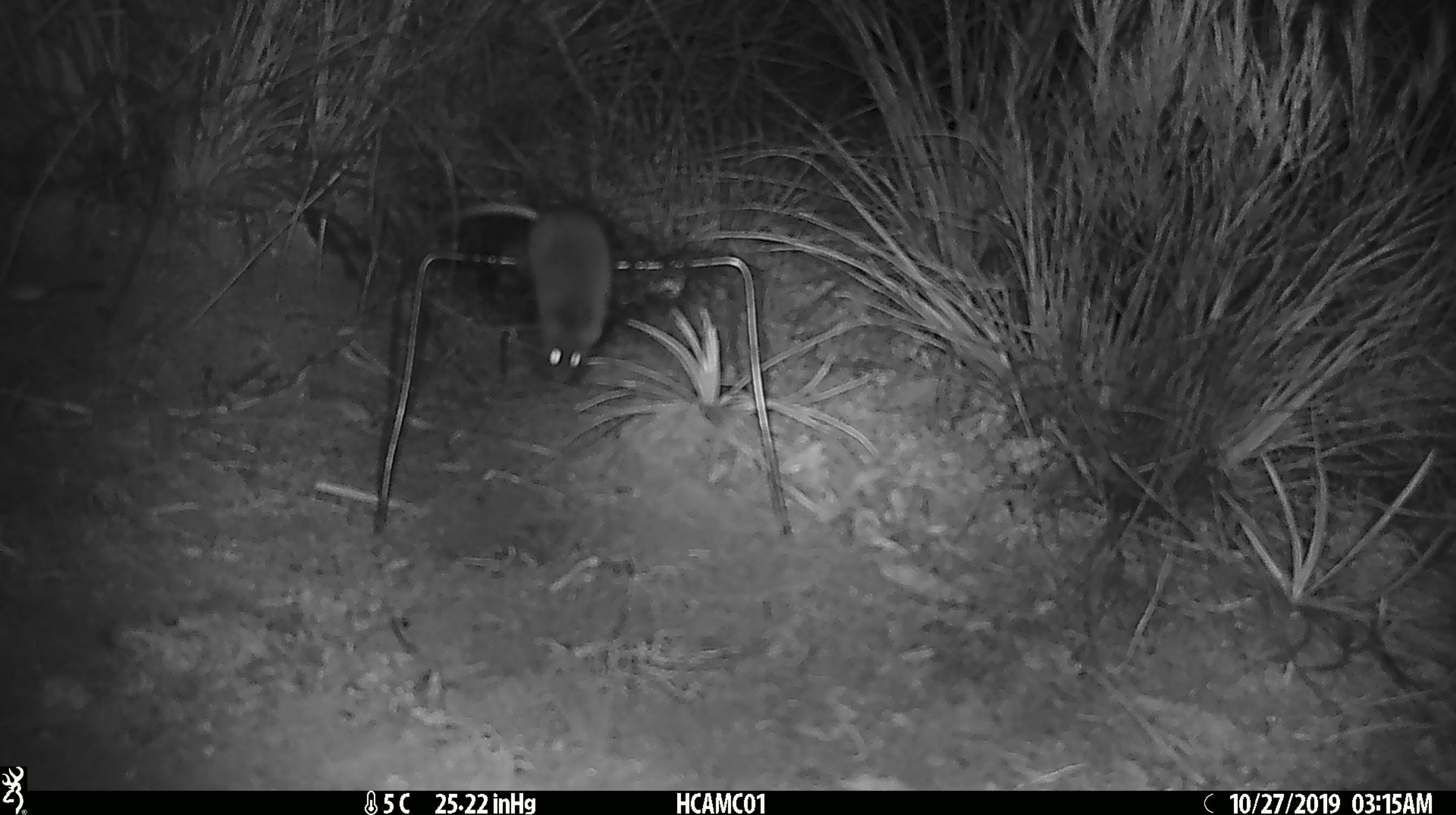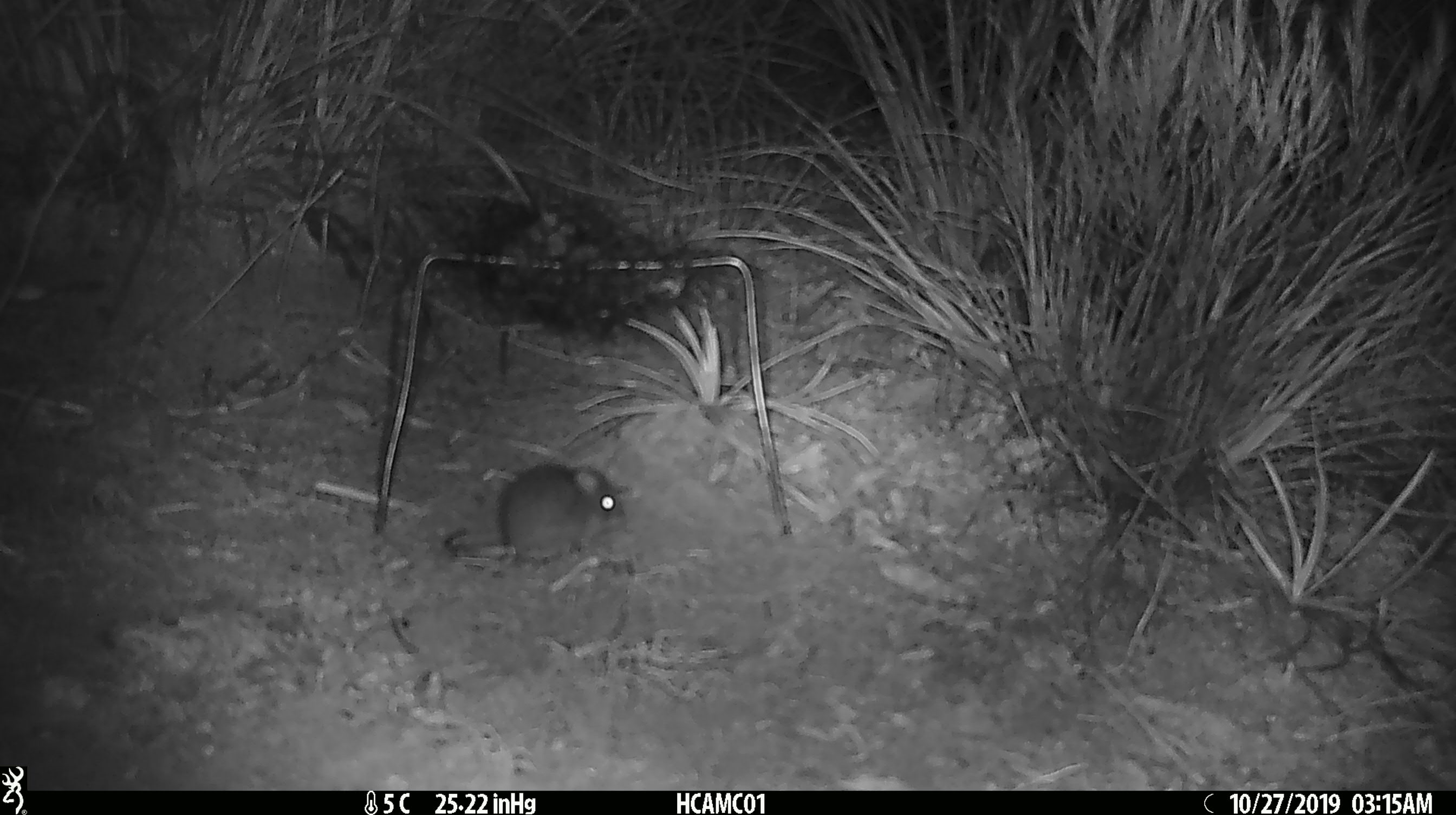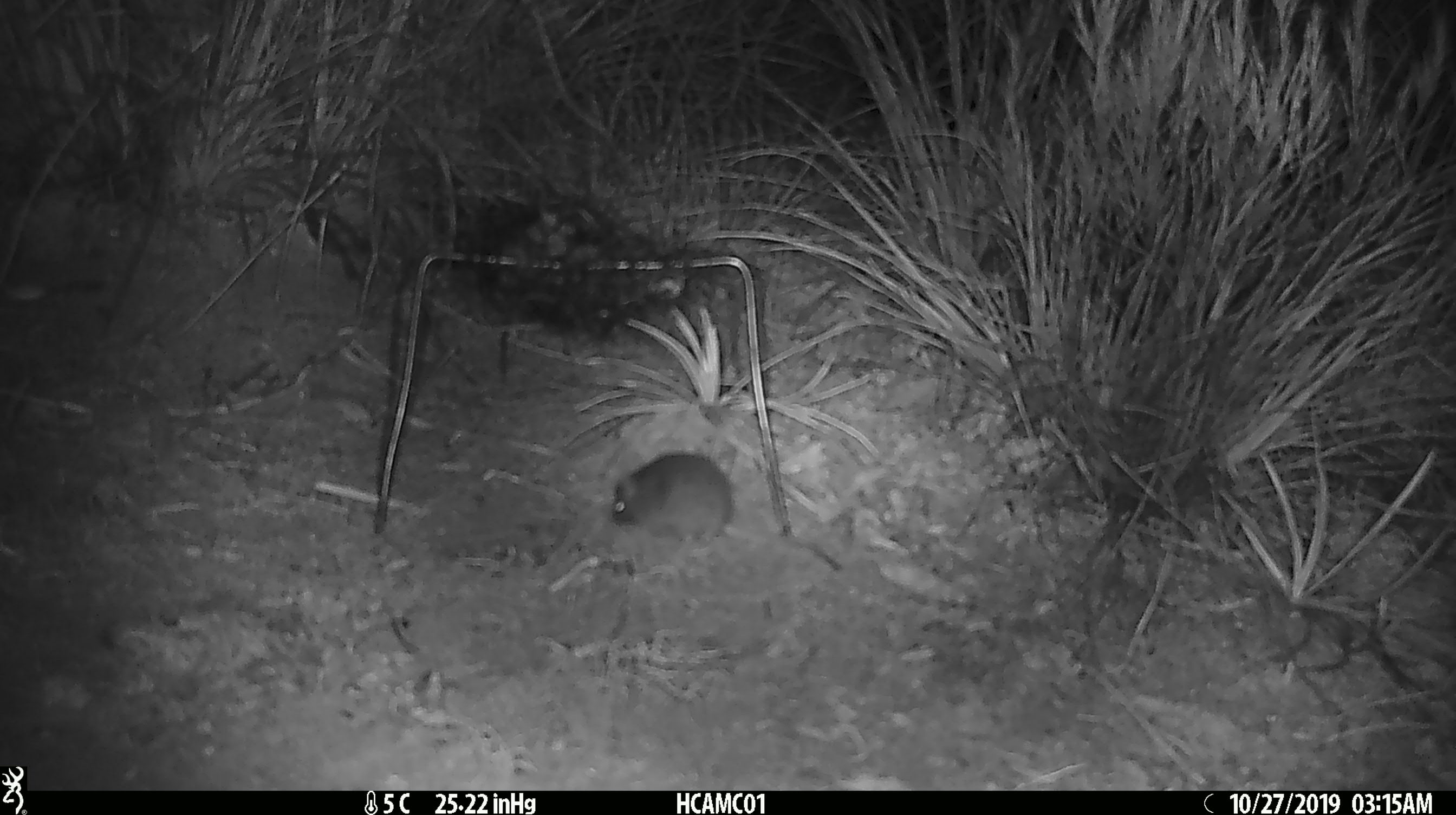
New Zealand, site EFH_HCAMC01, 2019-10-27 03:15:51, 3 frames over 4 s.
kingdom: Animalia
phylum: Chordata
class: Mammalia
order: Rodentia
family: Muridae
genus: Mus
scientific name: Mus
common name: mouse